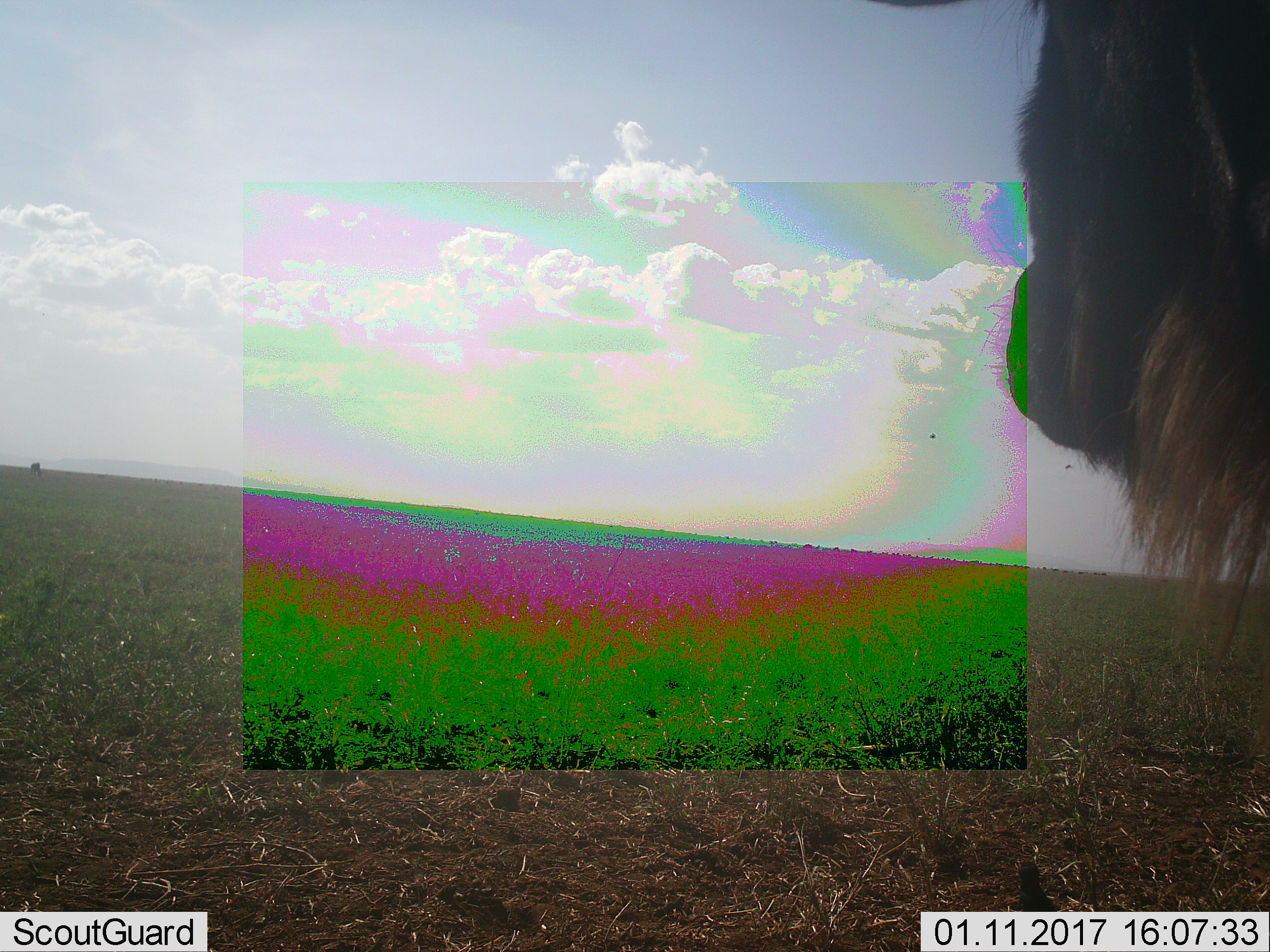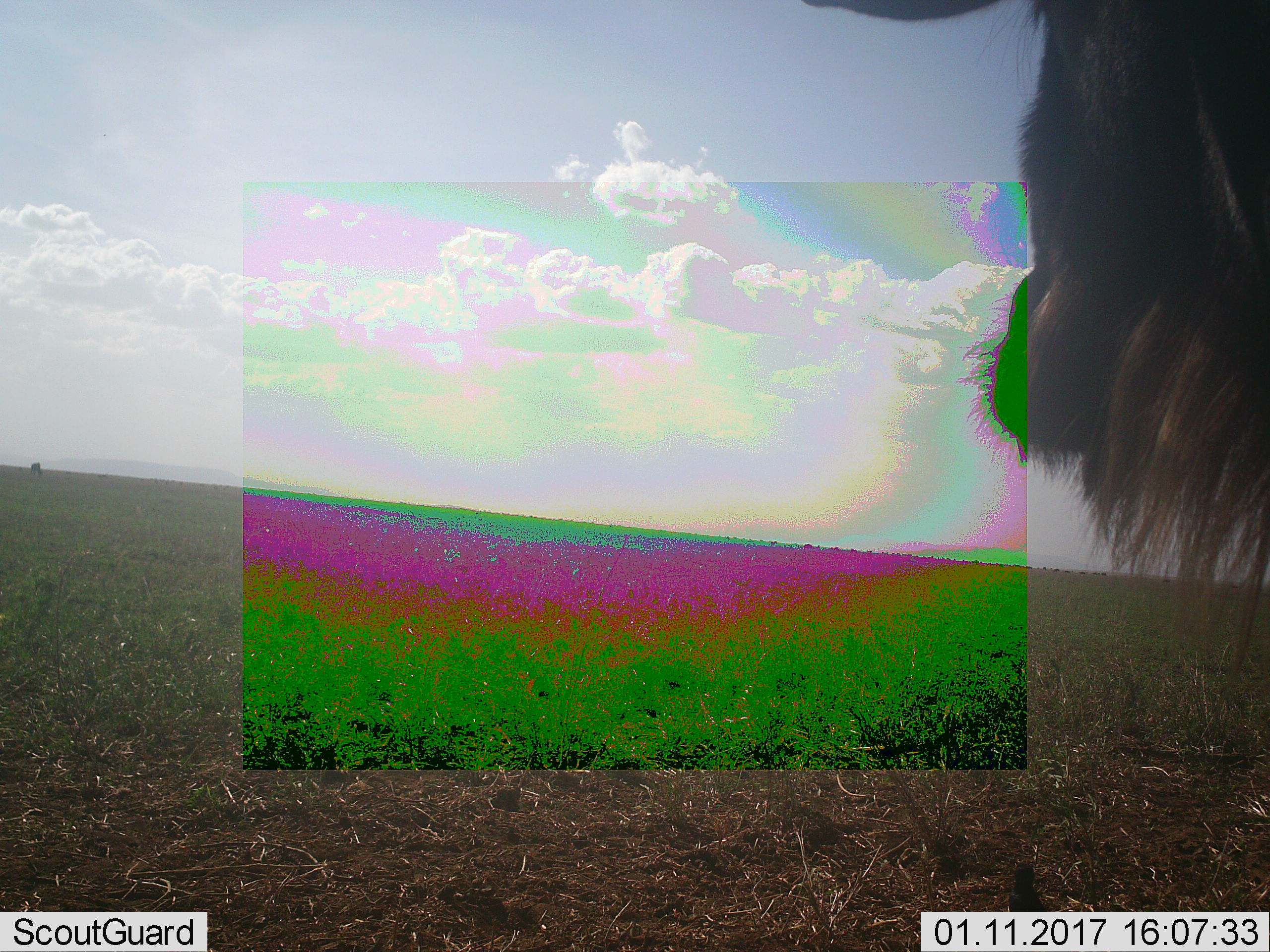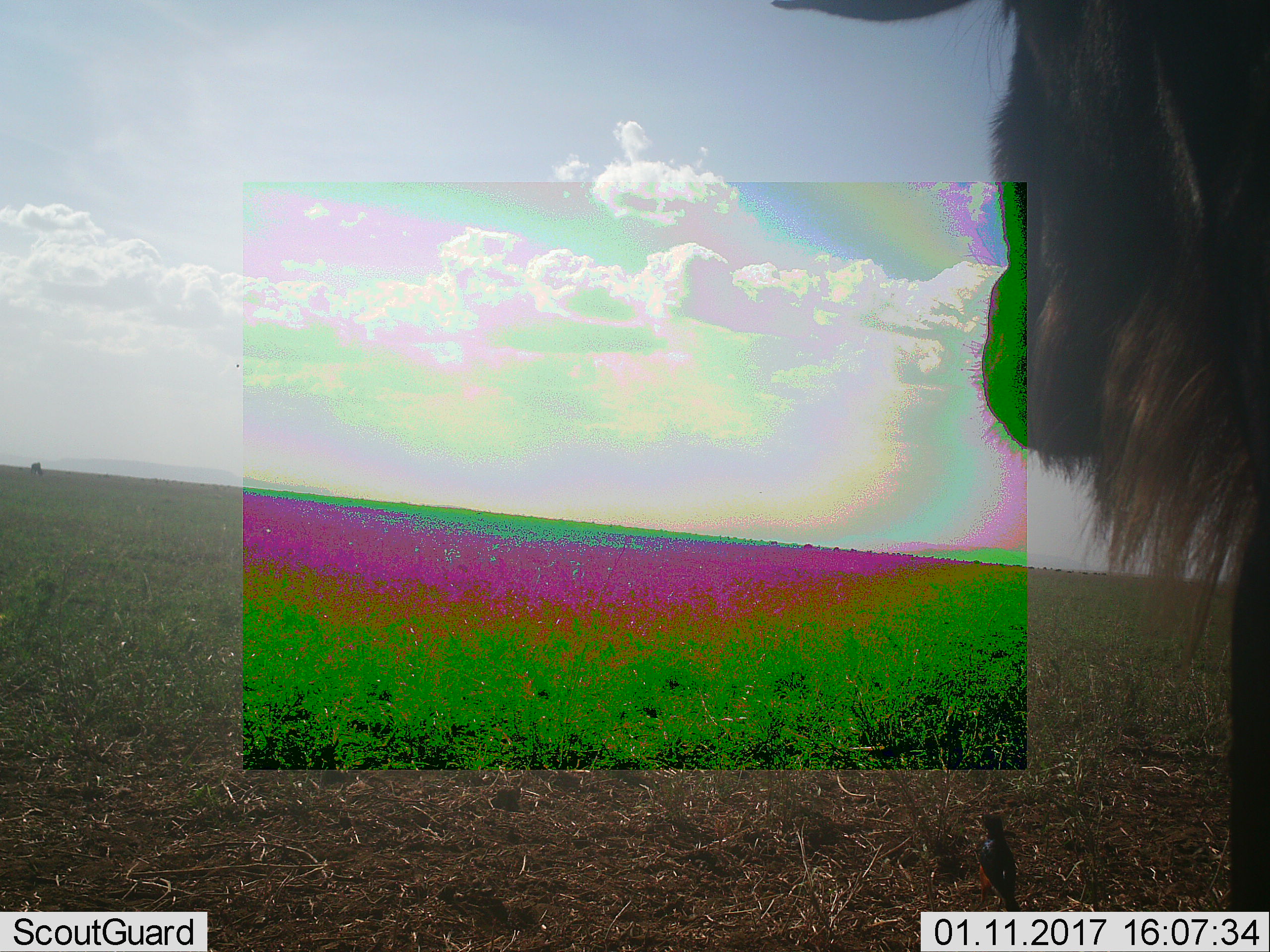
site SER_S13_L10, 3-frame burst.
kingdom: Animalia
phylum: Chordata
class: Mammalia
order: Artiodactyla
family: Bovidae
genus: Connochaetes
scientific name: Connochaetes taurinus taurinus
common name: blue wildebeest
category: wildebeestblue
Wildebeestblue (blue wildebeest) (Connochaetes taurinus taurinus), count 1. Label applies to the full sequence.